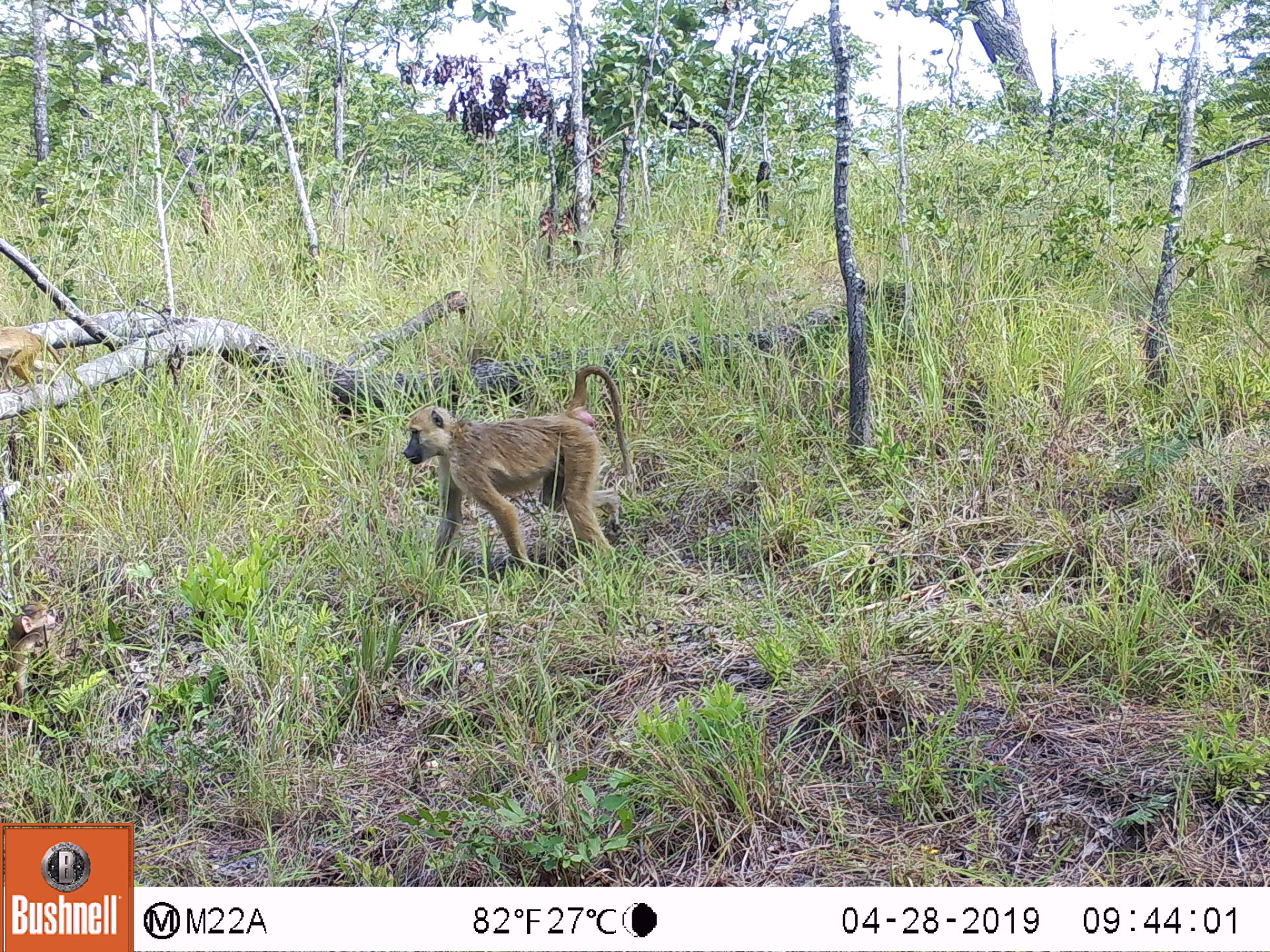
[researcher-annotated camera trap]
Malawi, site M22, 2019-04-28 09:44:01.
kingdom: Animalia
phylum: Chordata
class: Mammalia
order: Primates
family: Cercopithecidae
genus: Papio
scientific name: Papio cynocephalus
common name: yellow baboon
Yellow baboon (Papio cynocephalus), count 2.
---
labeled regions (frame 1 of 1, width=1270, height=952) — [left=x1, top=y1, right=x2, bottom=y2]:
yellow baboon: [left=393, top=361, right=660, bottom=578]; [left=5, top=593, right=76, bottom=714]